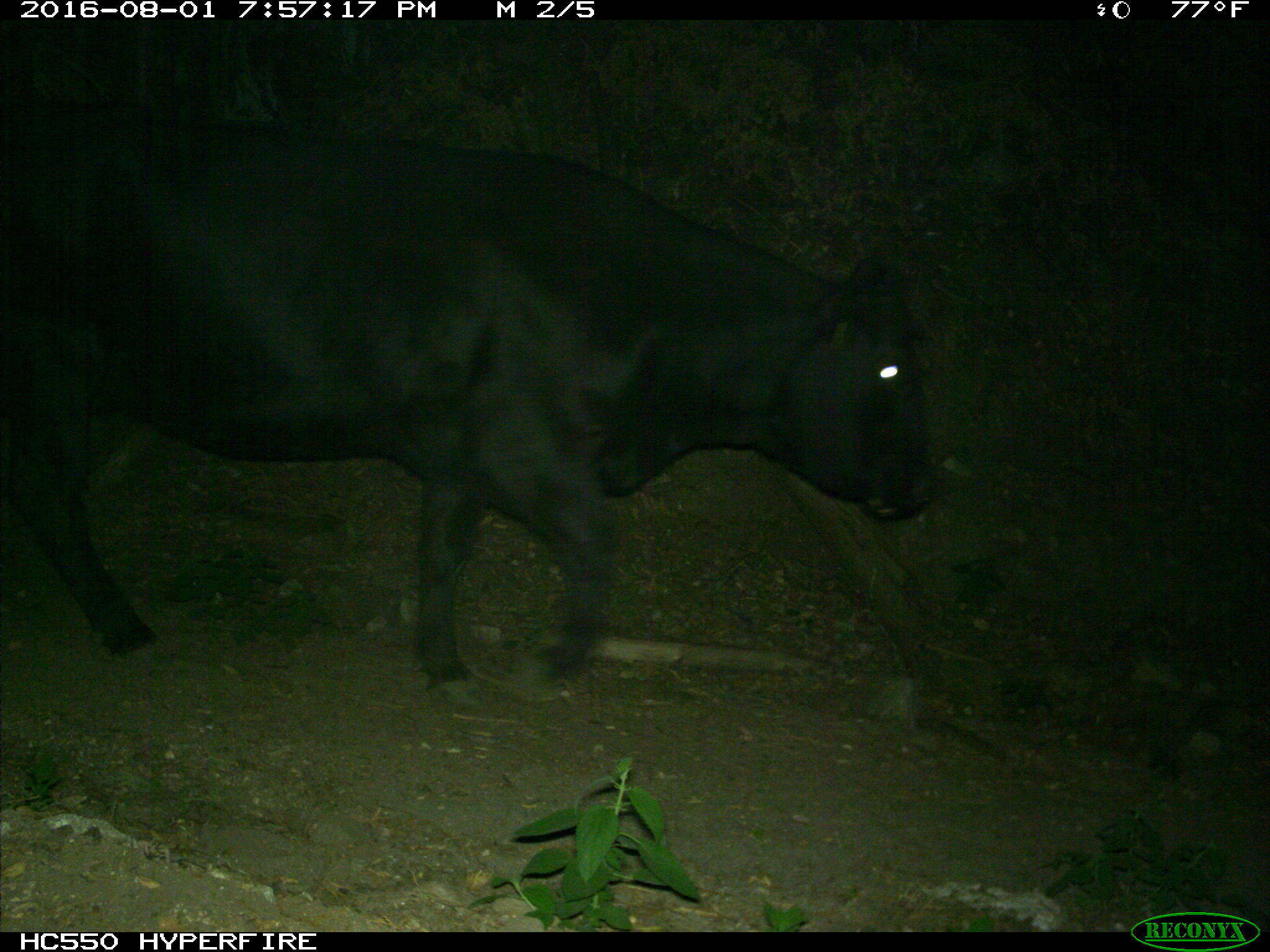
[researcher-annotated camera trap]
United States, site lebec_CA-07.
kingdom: Animalia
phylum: Chordata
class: Mammalia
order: Artiodactyla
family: Bovidae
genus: Bos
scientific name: Bos taurus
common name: domestic cow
Bos taurus (domestic cow).